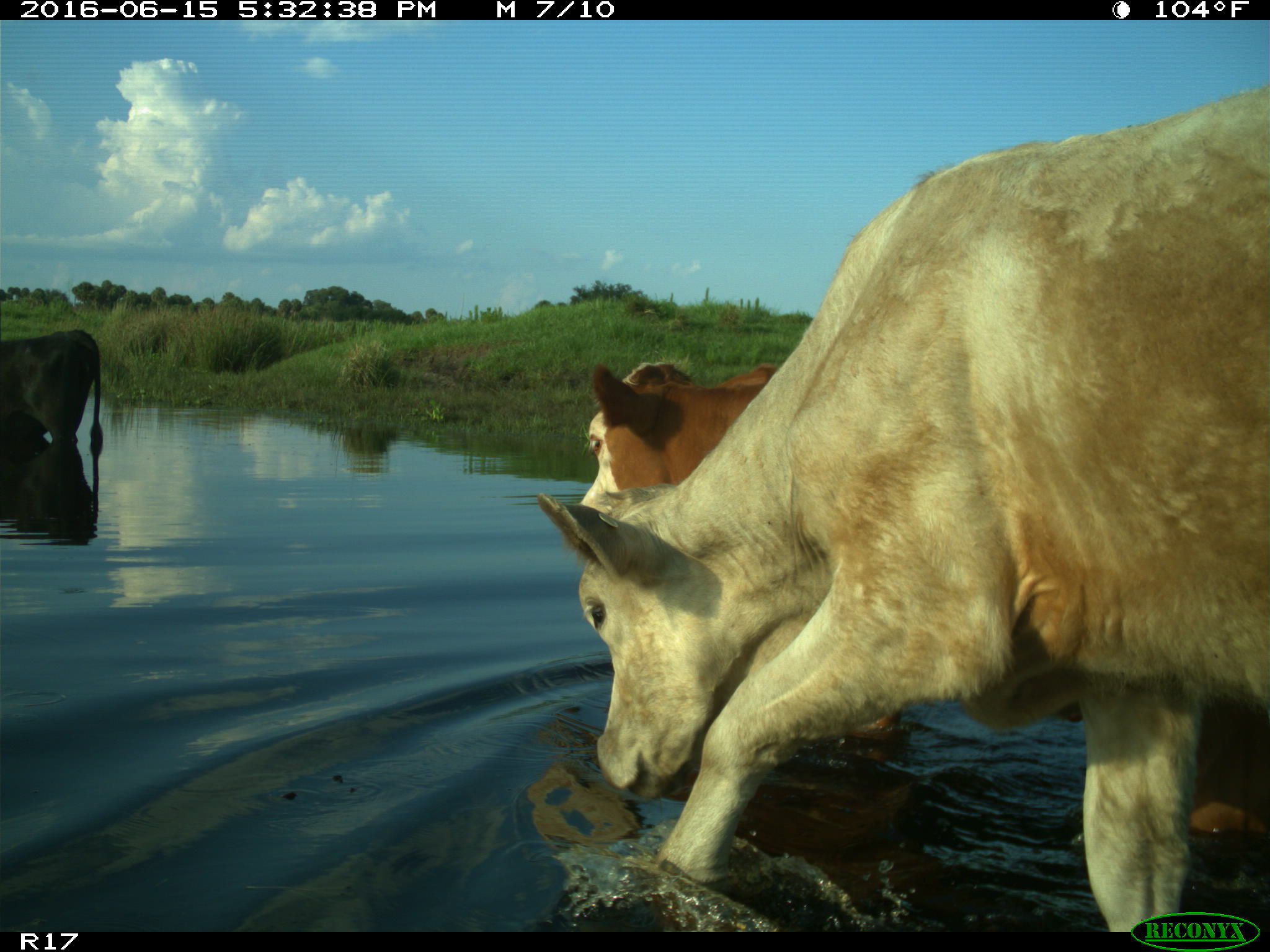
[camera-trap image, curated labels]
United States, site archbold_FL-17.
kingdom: Animalia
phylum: Chordata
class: Mammalia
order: Artiodactyla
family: Bovidae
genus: Bos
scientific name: Bos taurus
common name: domestic cow